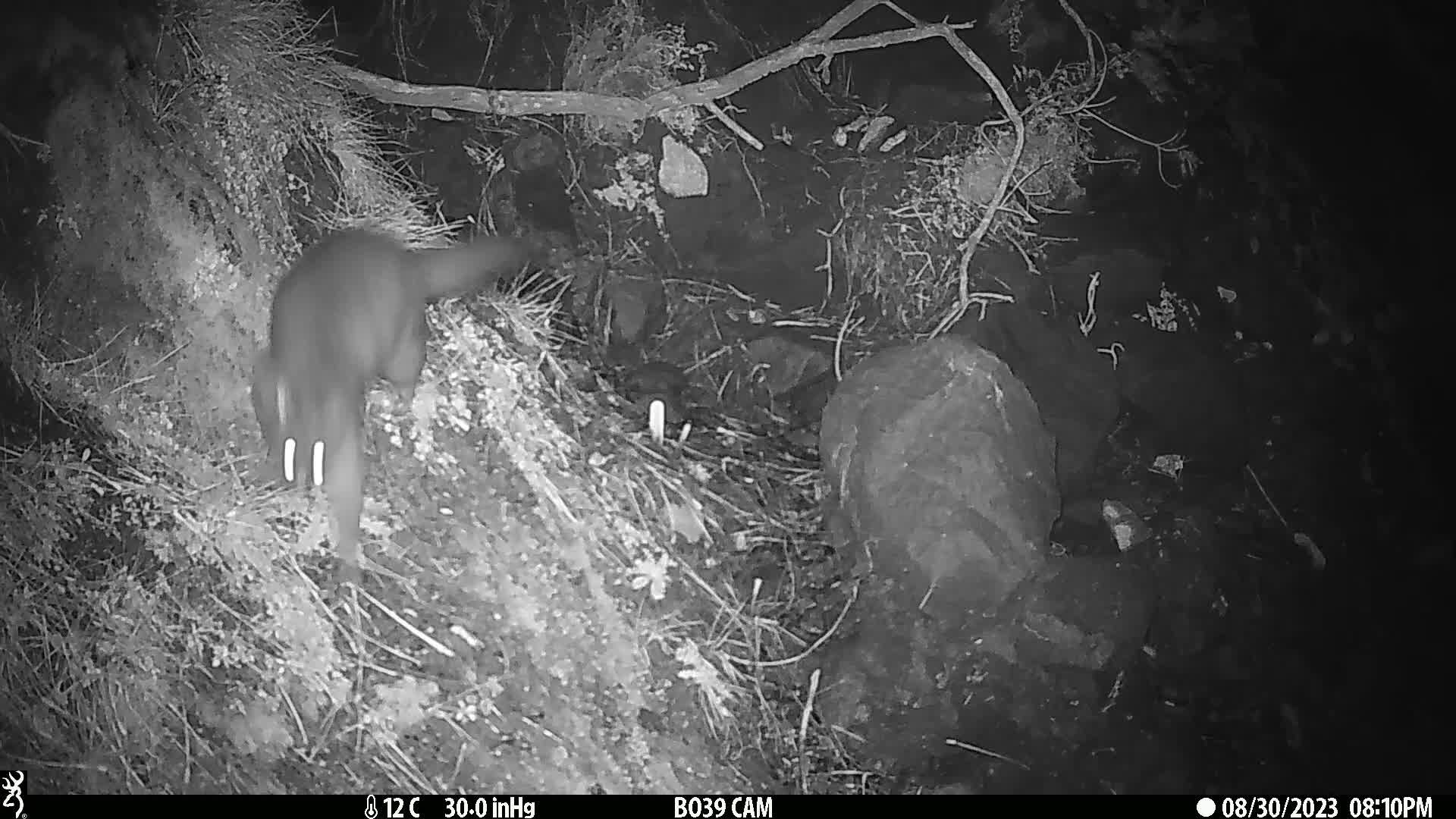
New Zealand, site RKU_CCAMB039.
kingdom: Animalia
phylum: Chordata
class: Mammalia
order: Diprotodontia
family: Phalangeridae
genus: Trichosurus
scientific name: Trichosurus vulpecula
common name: common brushtail possum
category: possum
Possum (common brushtail possum) (Trichosurus vulpecula).